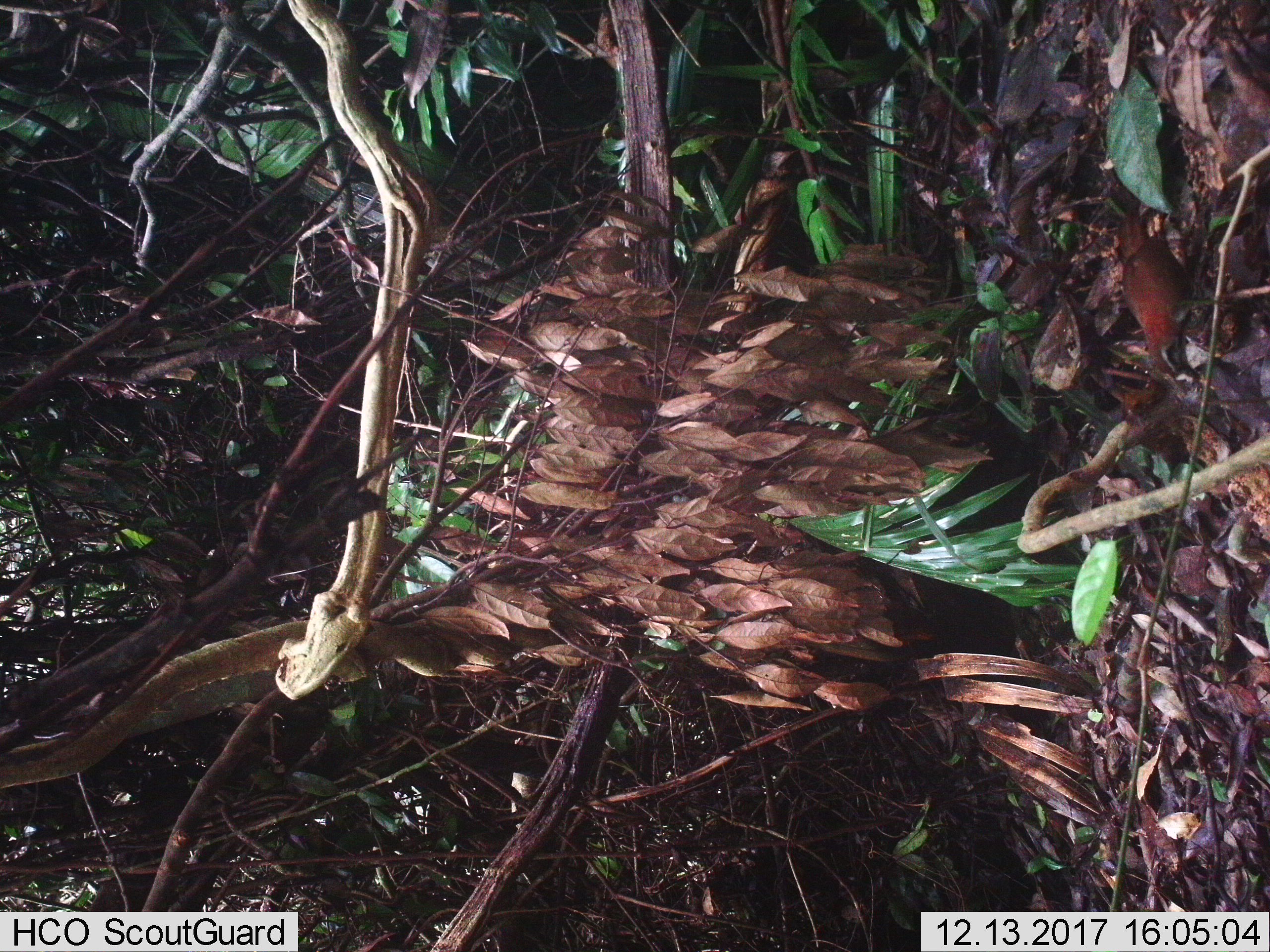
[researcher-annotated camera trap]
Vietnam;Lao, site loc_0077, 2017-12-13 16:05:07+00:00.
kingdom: Animalia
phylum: Chordata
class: Aves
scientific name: Aves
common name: bird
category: unidentified bird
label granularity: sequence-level